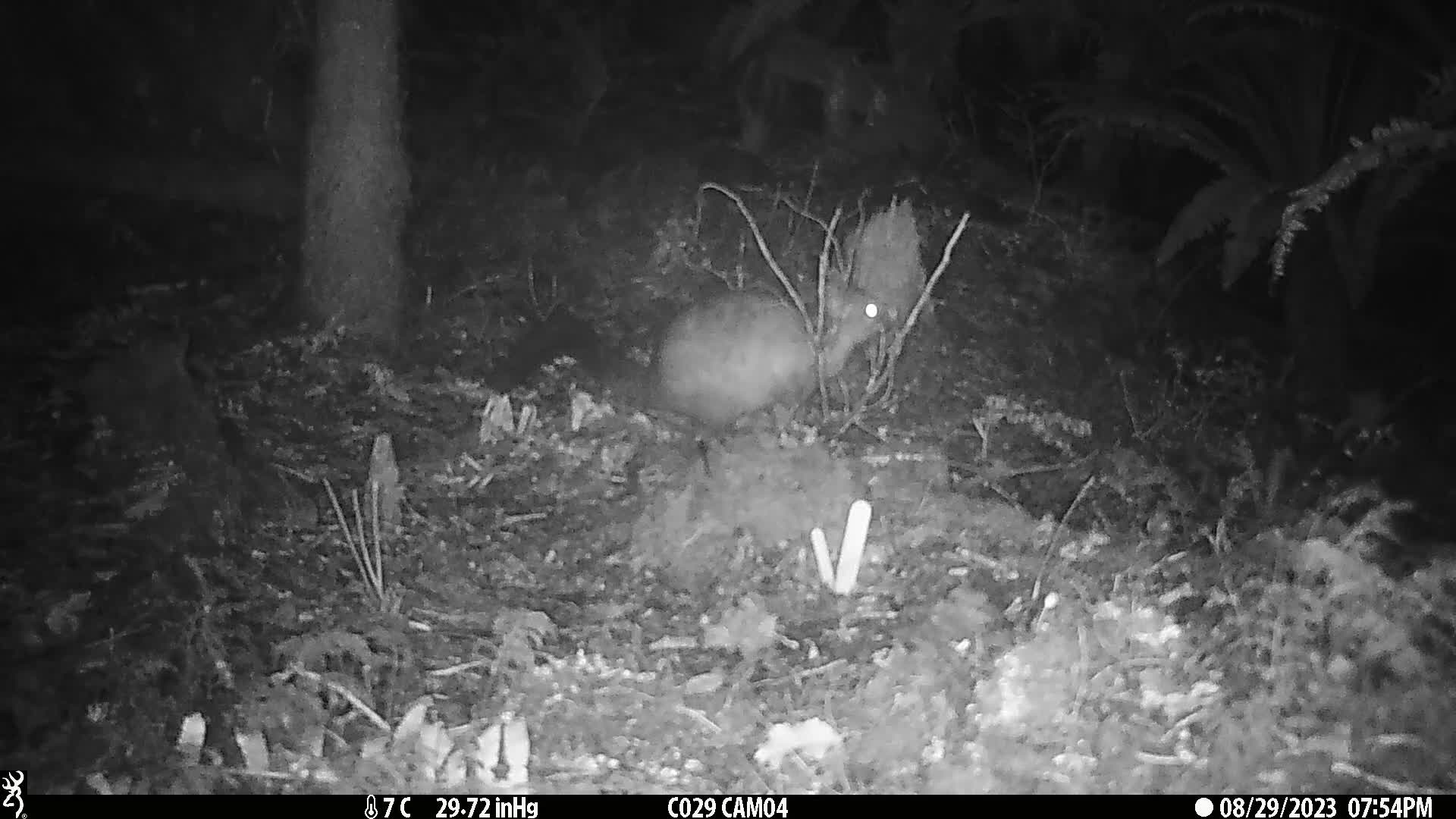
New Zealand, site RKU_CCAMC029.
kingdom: Animalia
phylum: Chordata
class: Mammalia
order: Diprotodontia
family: Phalangeridae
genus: Trichosurus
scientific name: Trichosurus vulpecula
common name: common brushtail possum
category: possum